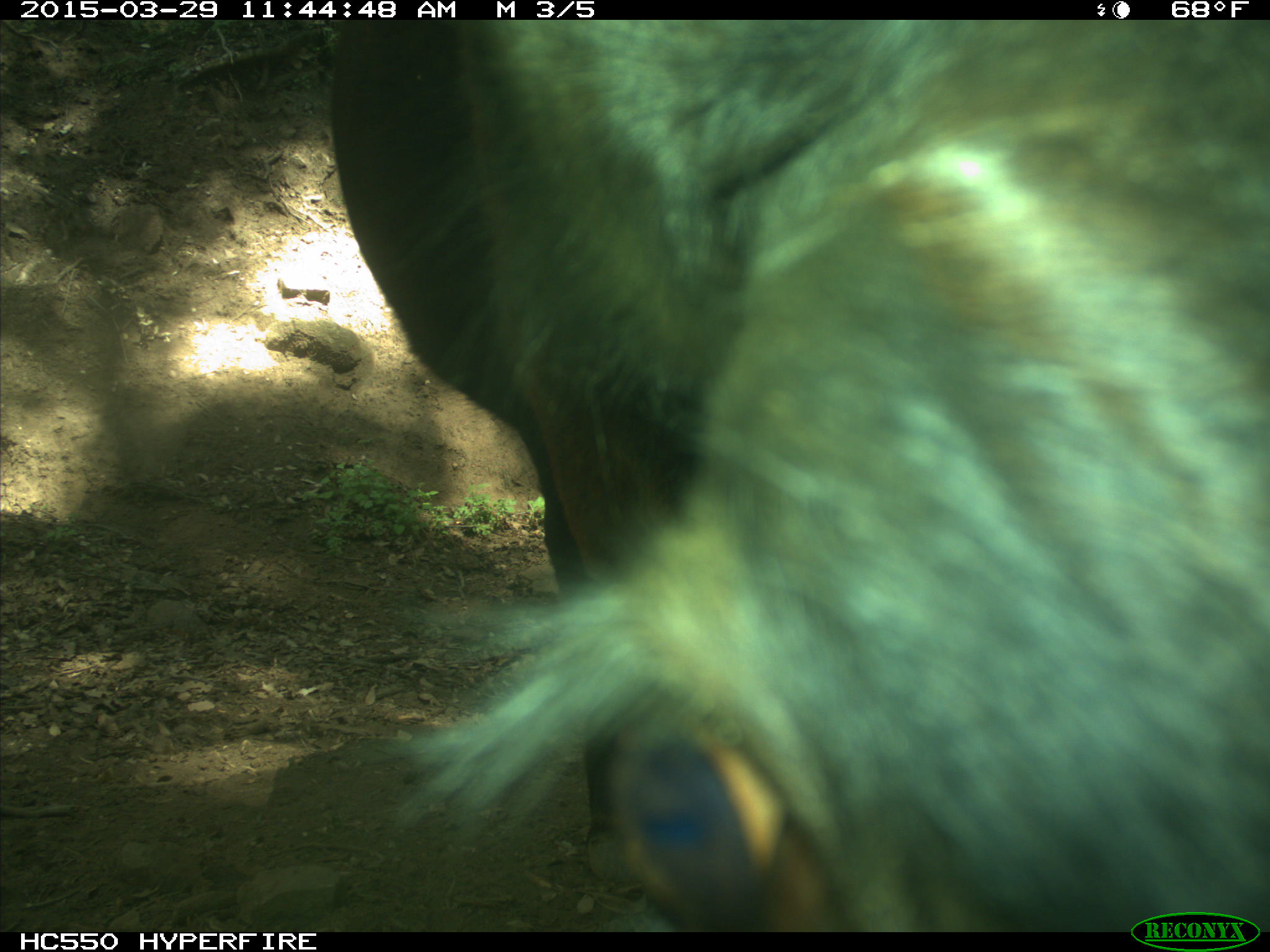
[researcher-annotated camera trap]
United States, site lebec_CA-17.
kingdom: Animalia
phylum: Chordata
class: Mammalia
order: Artiodactyla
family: Bovidae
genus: Bos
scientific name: Bos taurus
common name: domestic cow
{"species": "Bos taurus (domestic cow)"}